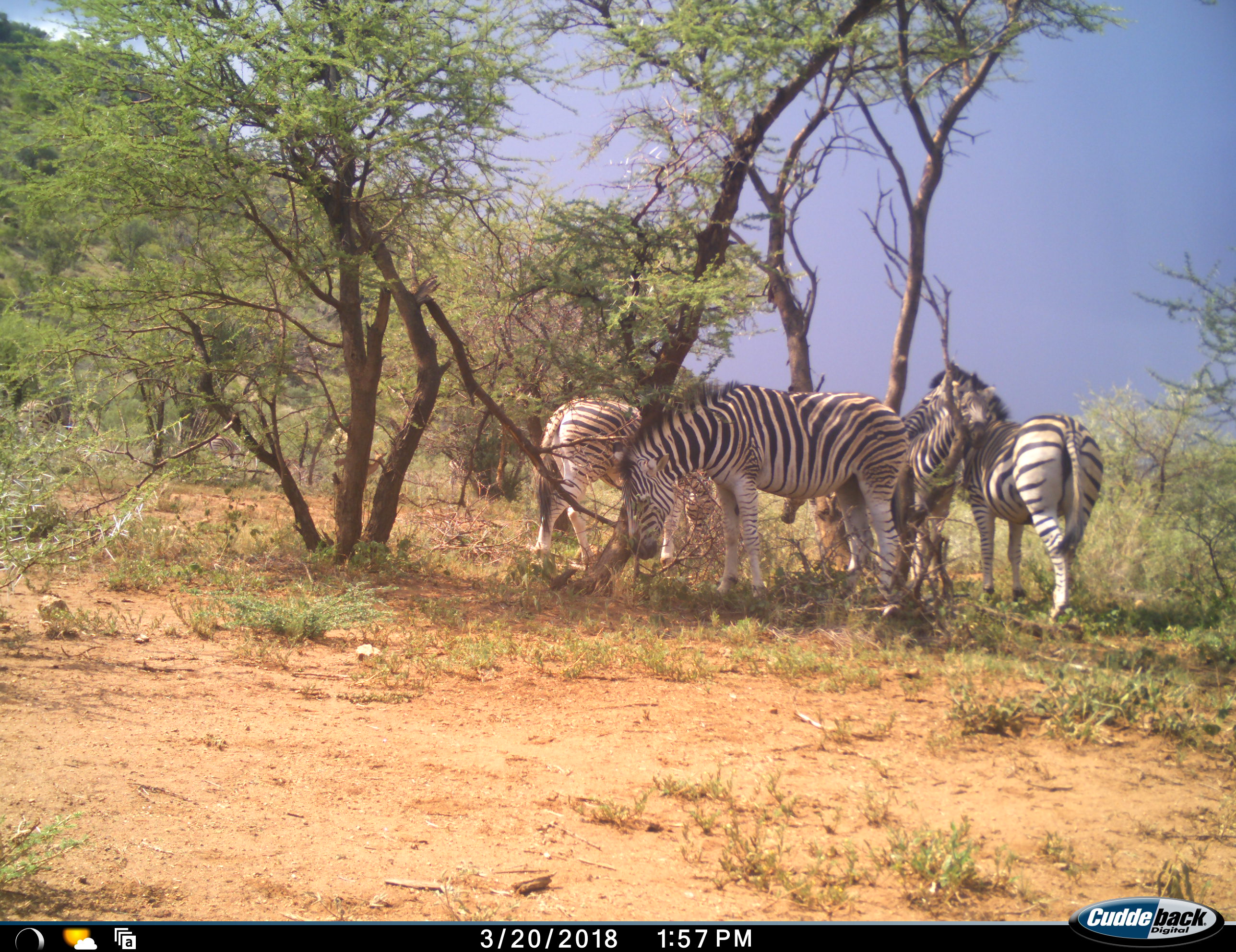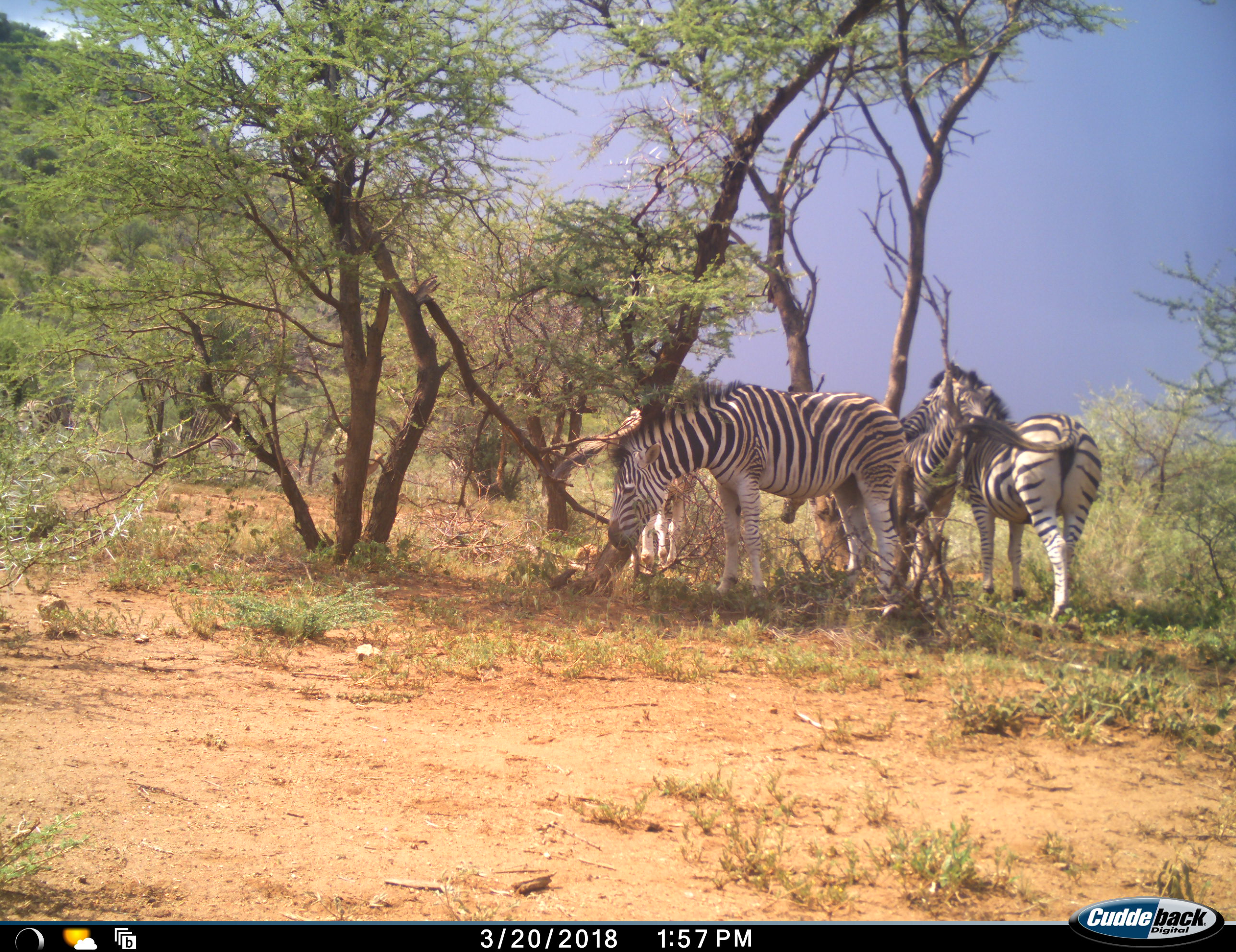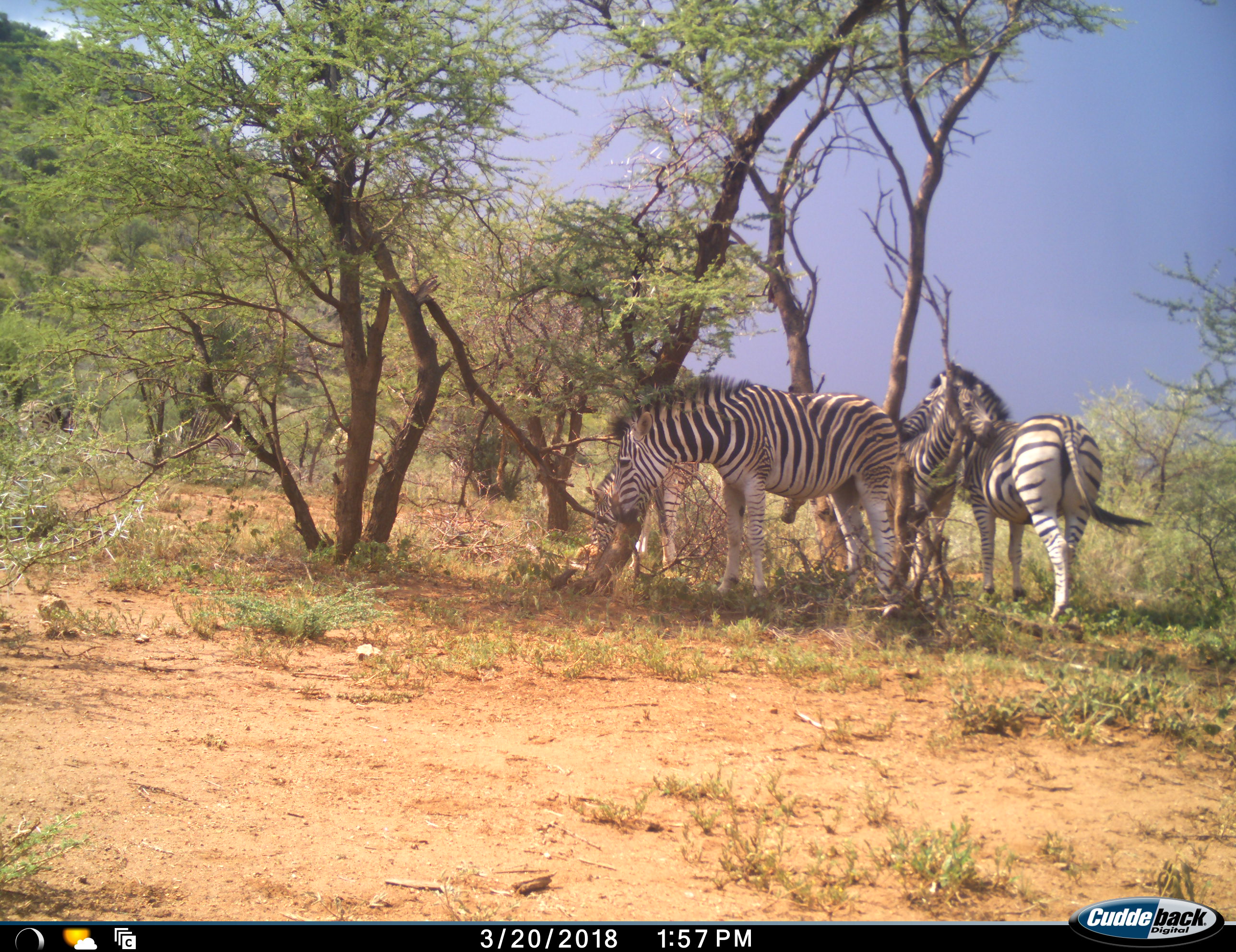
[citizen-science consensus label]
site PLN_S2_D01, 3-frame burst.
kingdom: Animalia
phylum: Chordata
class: Mammalia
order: Perissodactyla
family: Equidae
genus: Equus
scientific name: Equus quagga burchellii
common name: burchell's zebra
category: zebraburchells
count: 4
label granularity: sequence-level